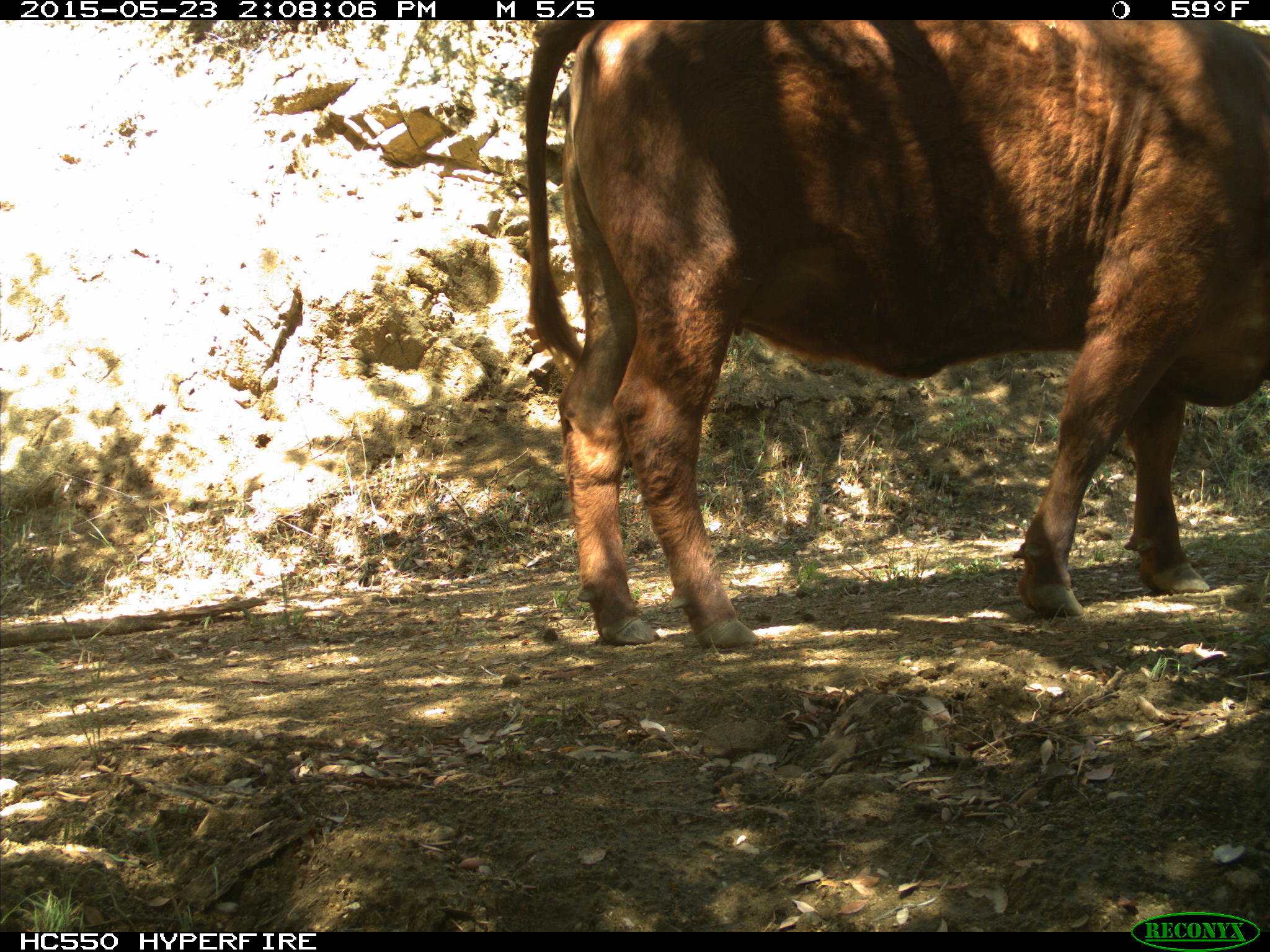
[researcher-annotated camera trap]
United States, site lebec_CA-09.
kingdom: Animalia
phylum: Chordata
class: Mammalia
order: Artiodactyla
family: Bovidae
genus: Bos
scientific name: Bos taurus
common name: domestic cow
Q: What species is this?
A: Bos taurus (domestic cow).